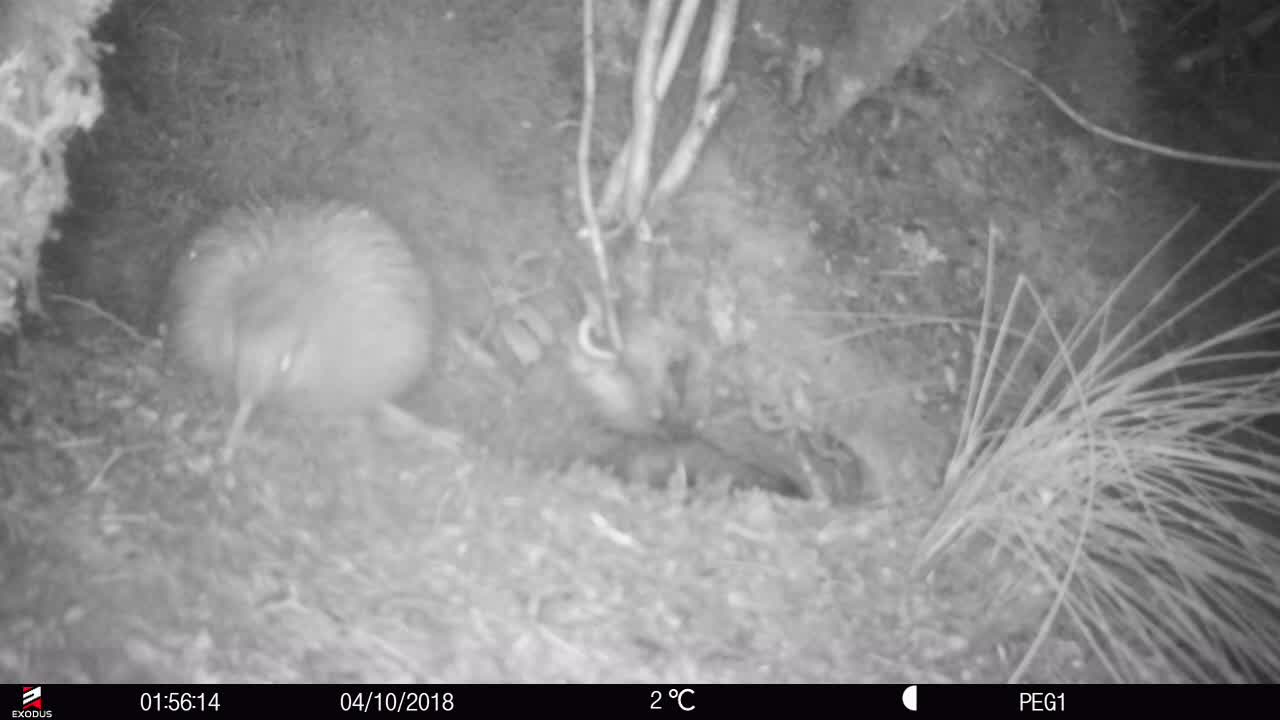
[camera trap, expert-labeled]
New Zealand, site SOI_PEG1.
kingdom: Animalia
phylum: Chordata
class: Aves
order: Apterygiformes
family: Apterygidae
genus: Apteryx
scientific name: Apteryx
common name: kiwi